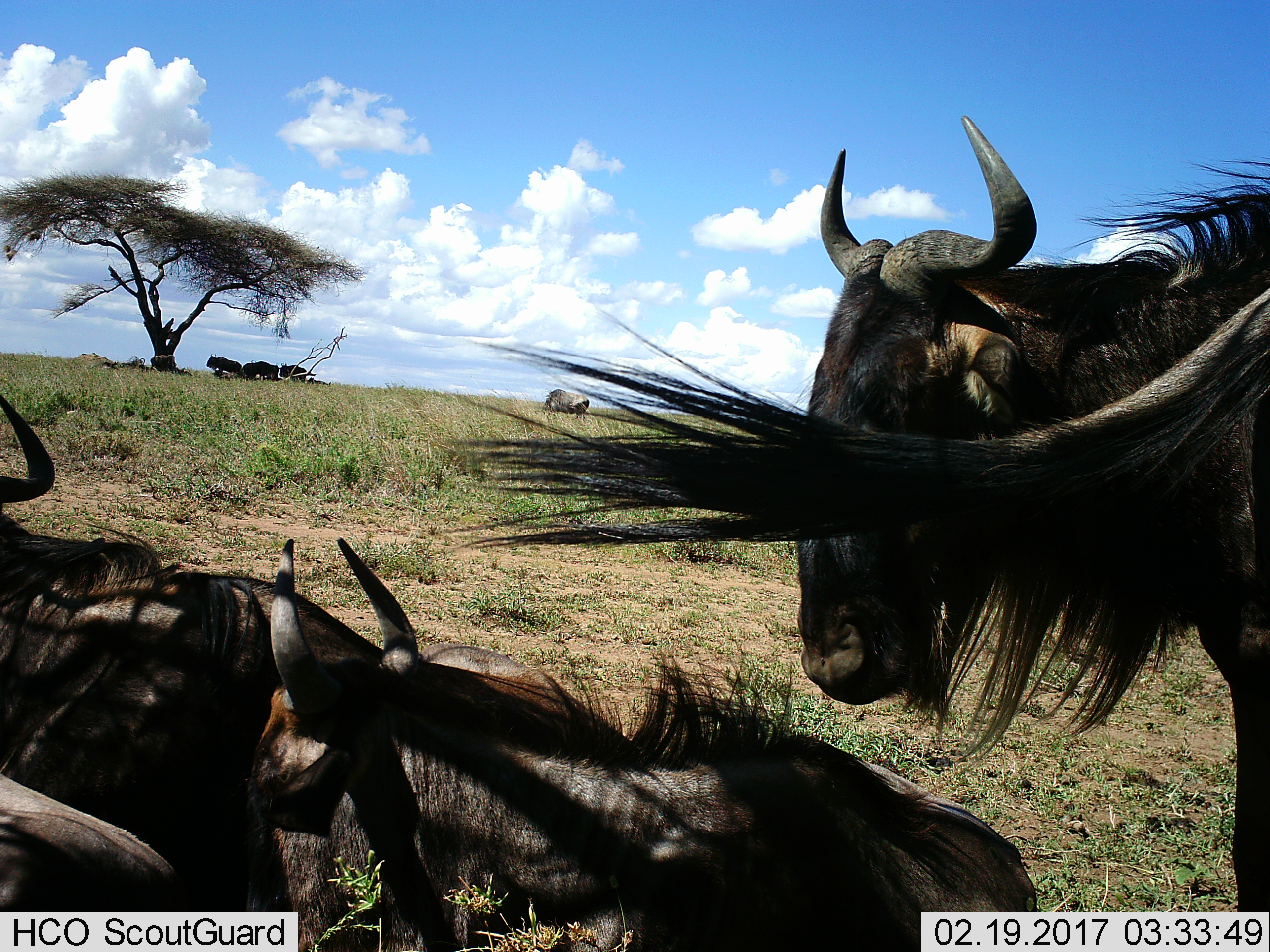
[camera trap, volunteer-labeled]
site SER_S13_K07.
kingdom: Animalia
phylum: Chordata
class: Mammalia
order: Artiodactyla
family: Bovidae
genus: Connochaetes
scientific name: Connochaetes taurinus taurinus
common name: blue wildebeest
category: wildebeestblue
Wildebeestblue (blue wildebeest) (Connochaetes taurinus taurinus), count 8. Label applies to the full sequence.